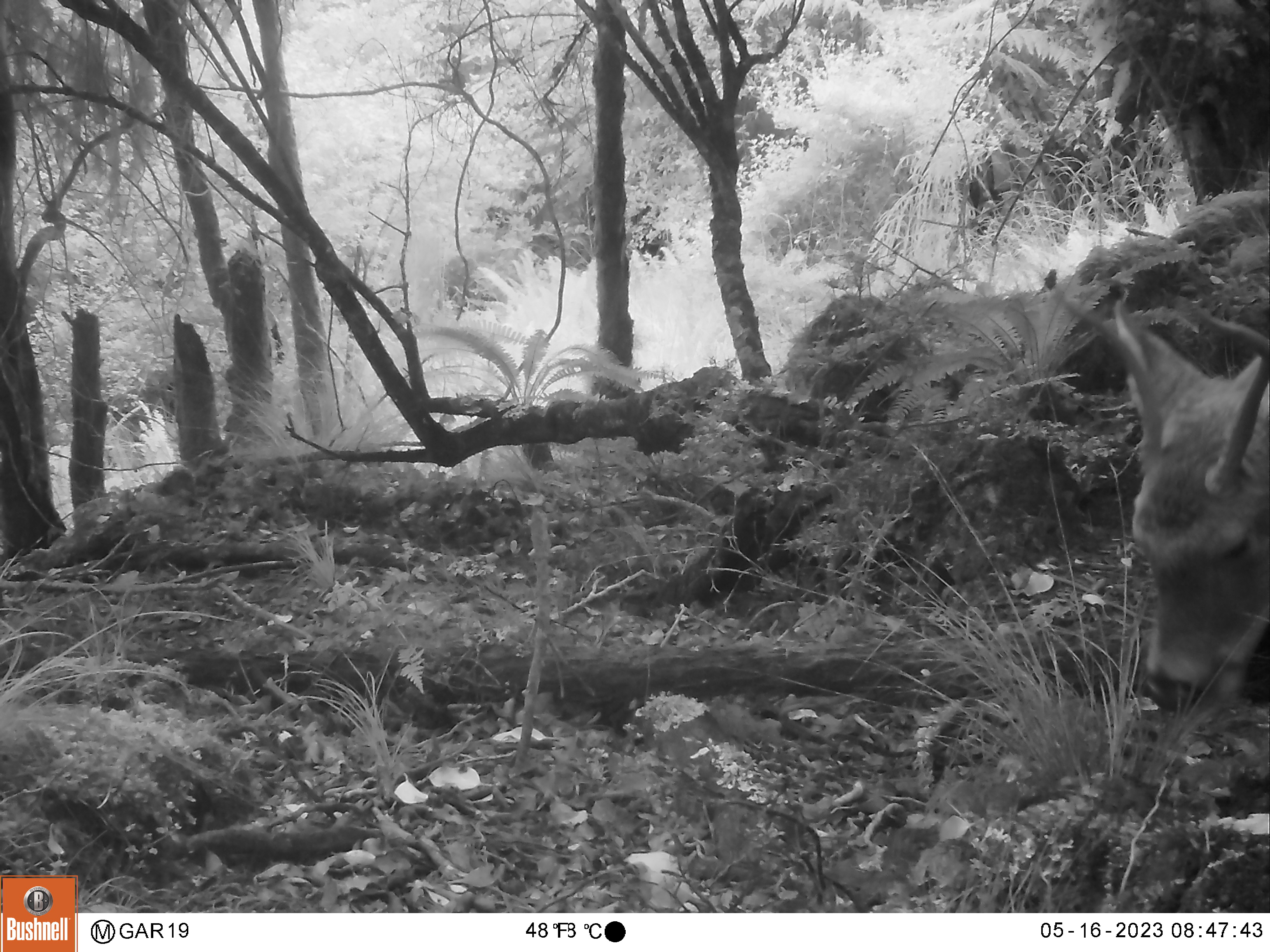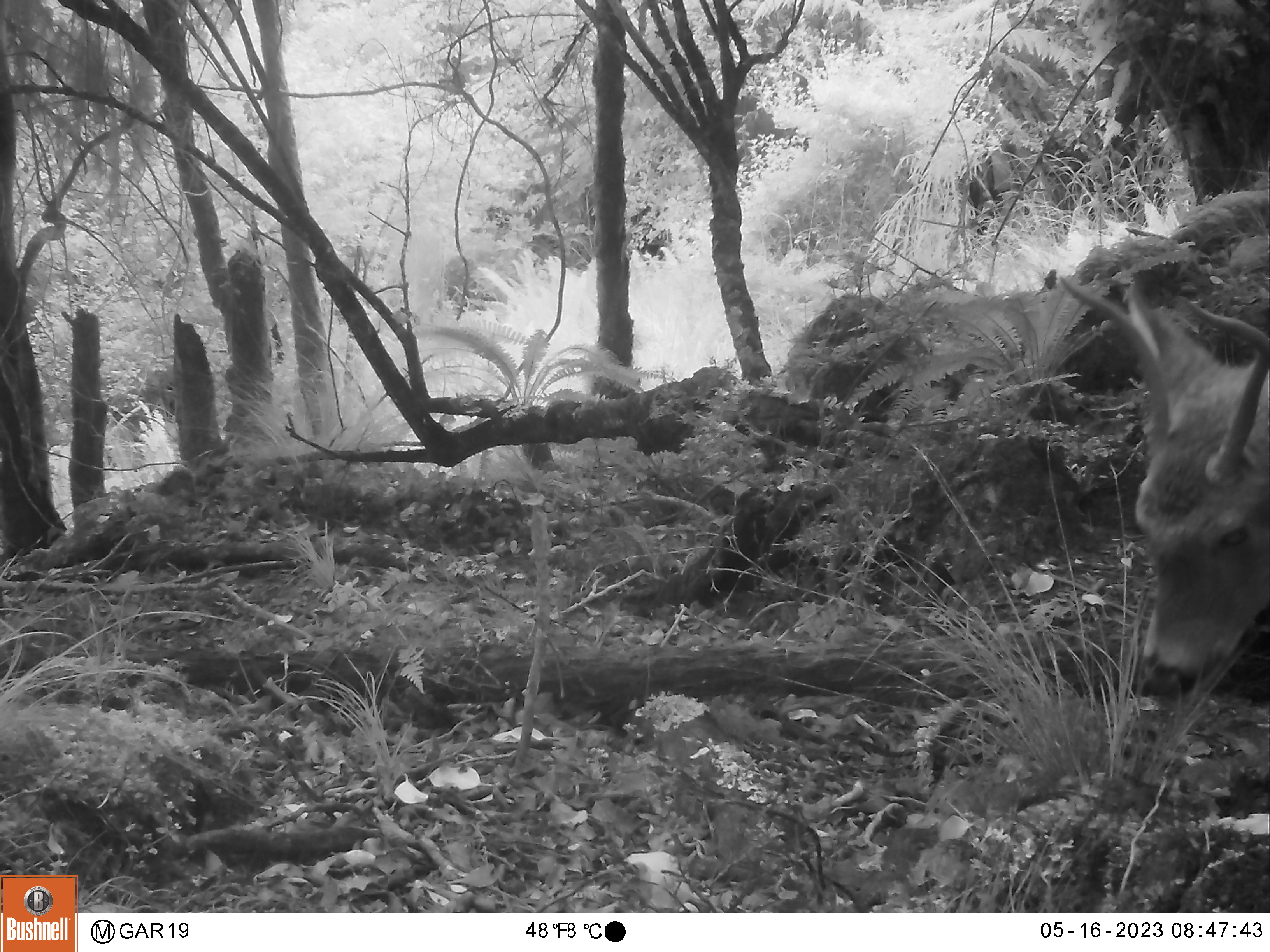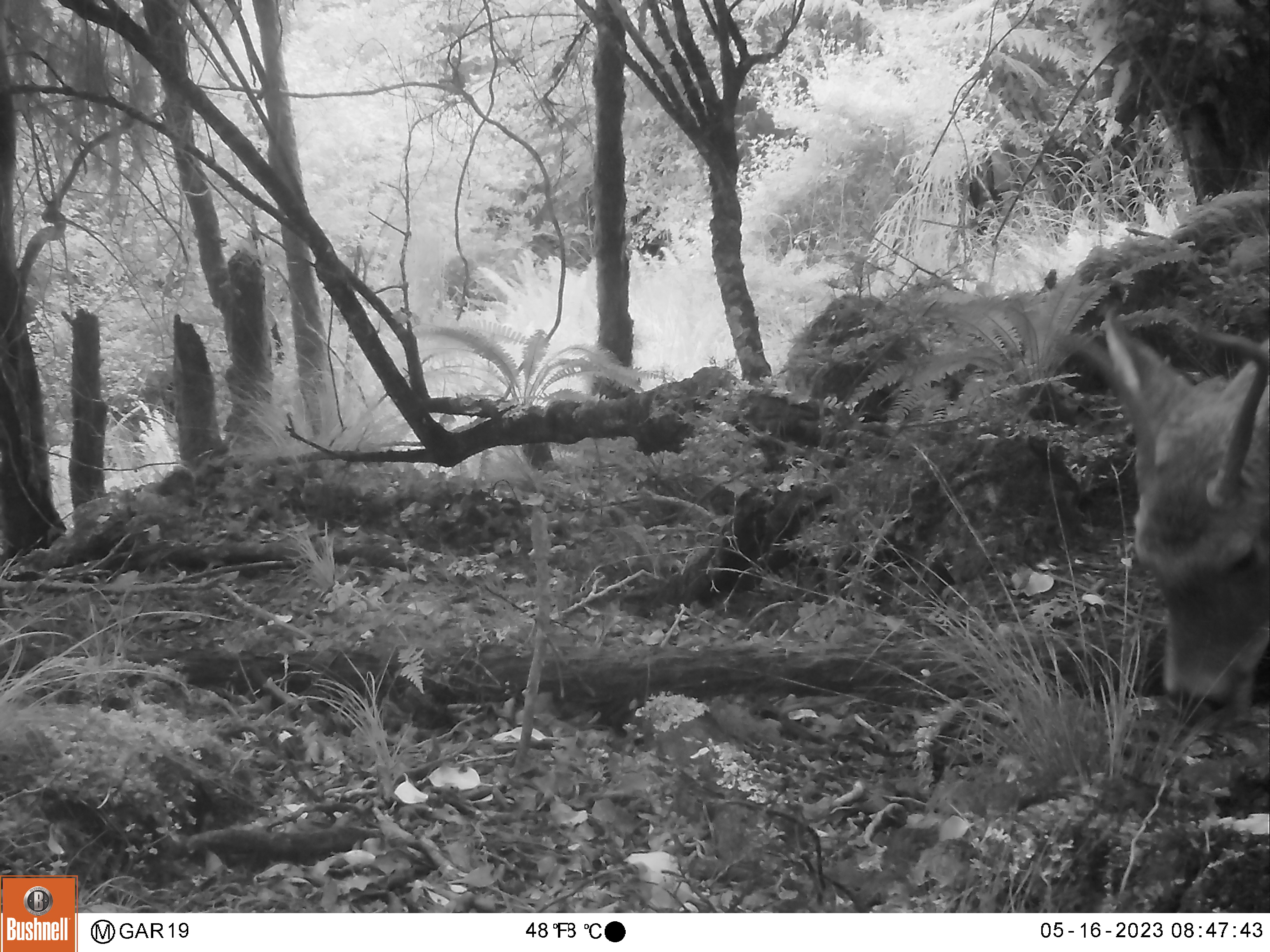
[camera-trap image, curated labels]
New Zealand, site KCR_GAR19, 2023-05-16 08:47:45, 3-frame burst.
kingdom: Animalia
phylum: Chordata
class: Mammalia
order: Artiodactyla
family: Cervidae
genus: Odocoileus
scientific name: Odocoileus virginianus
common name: white-tailed deer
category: white tailed deer